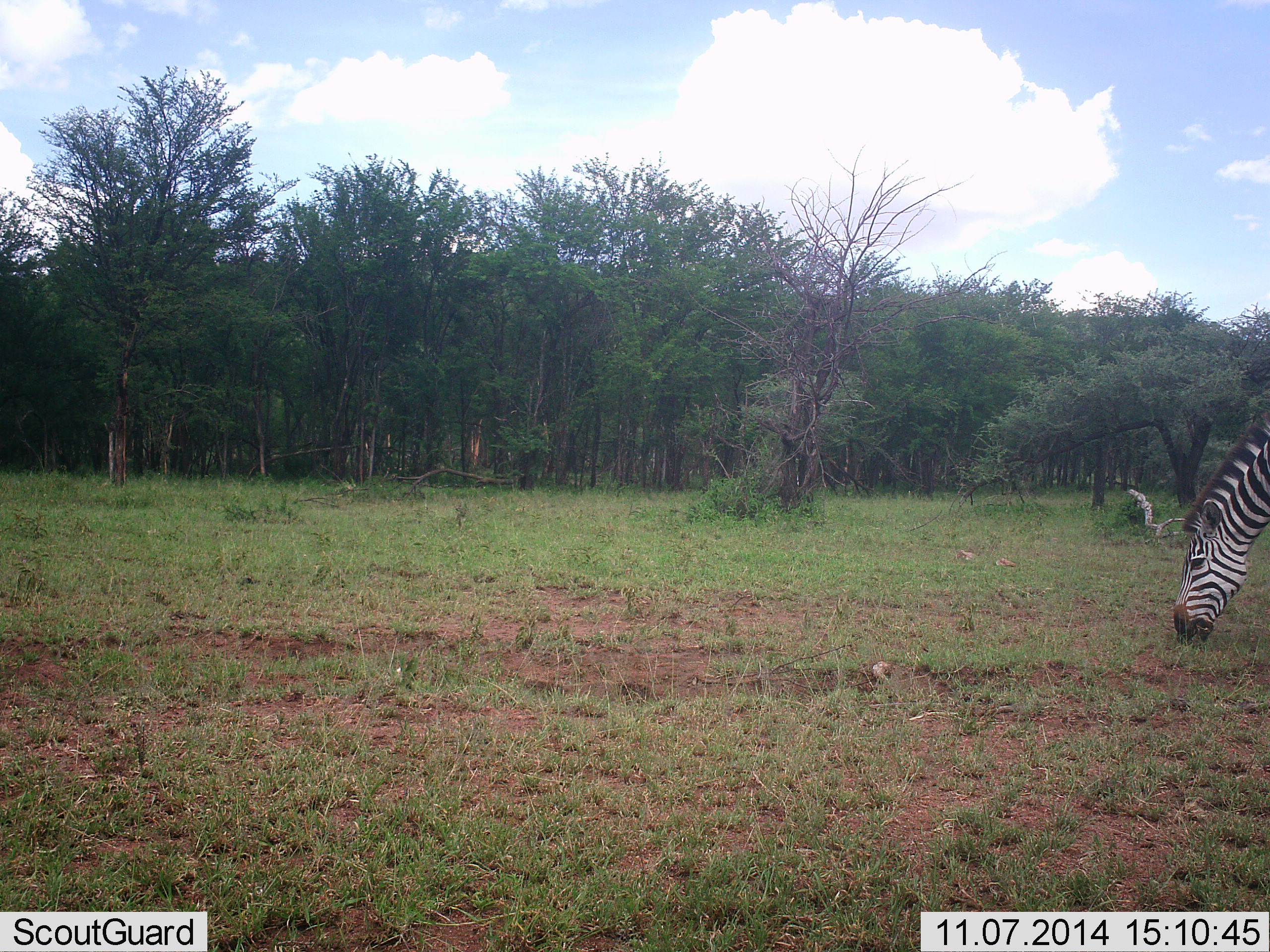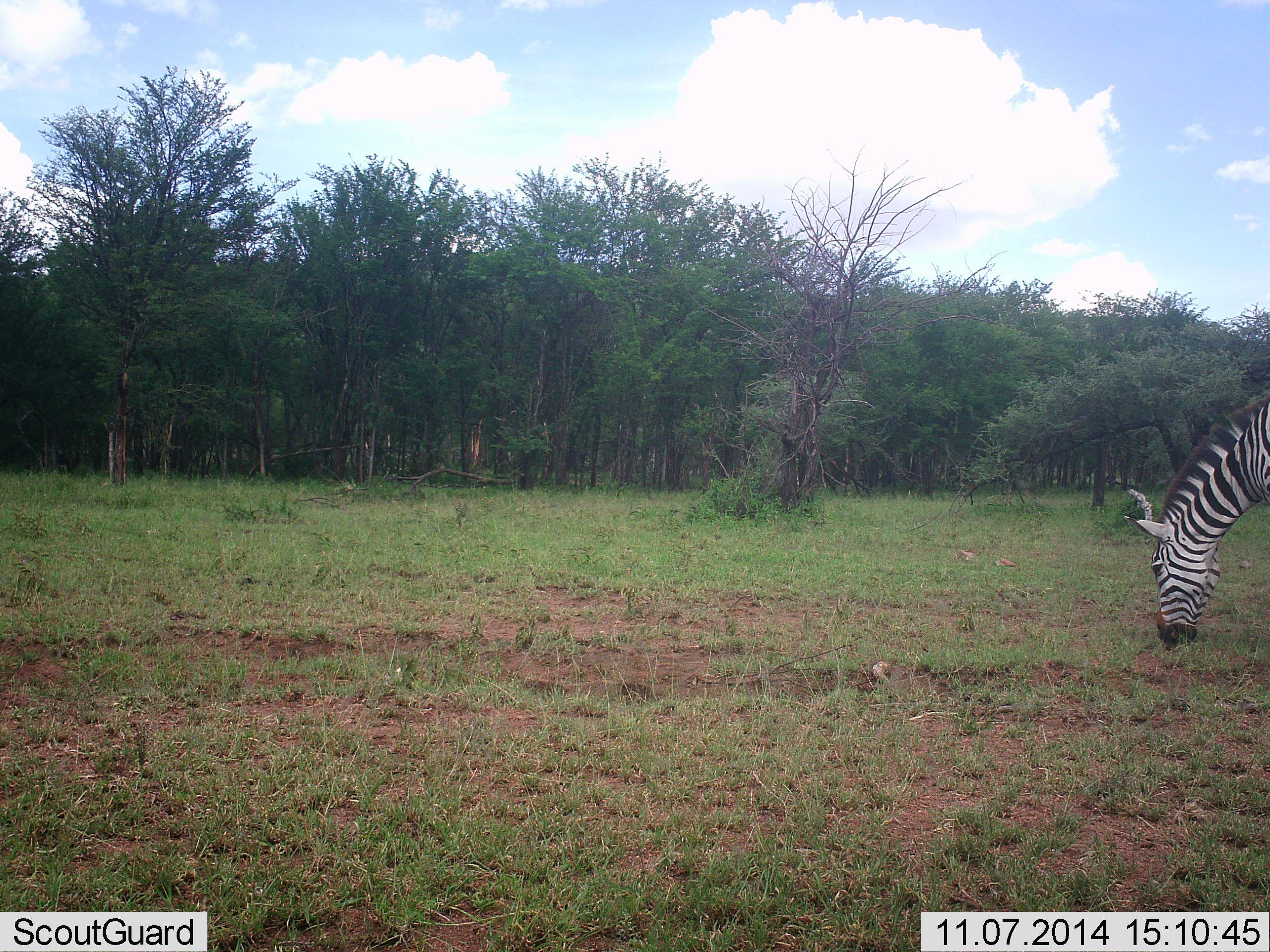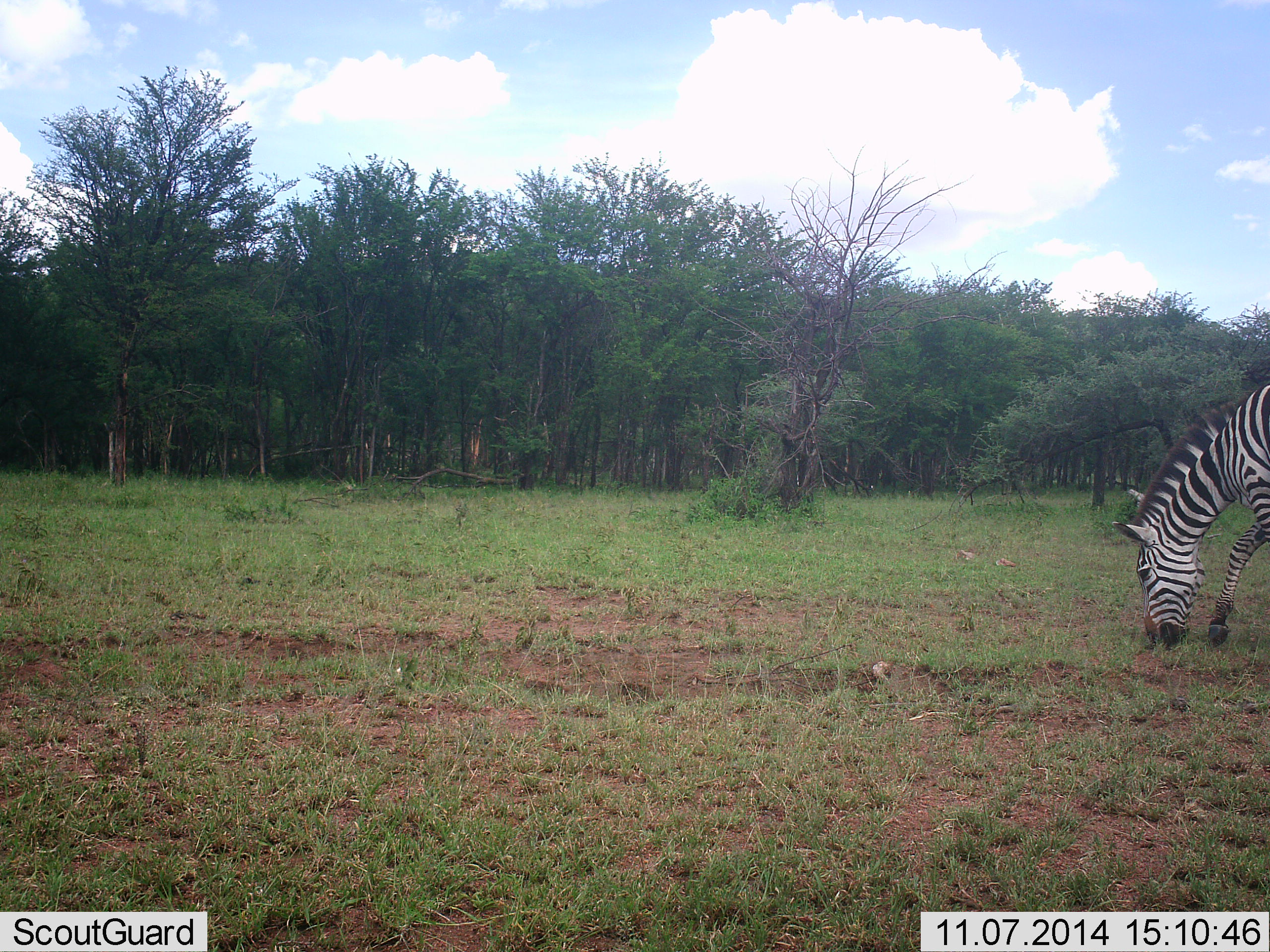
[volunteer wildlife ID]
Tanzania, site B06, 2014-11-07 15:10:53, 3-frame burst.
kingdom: Animalia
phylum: Chordata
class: Mammalia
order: Perissodactyla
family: Equidae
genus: Equus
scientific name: Equus quagga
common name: plains zebra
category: zebra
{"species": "zebra (plains zebra) (Equus quagga)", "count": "1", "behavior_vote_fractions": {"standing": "10%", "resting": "0%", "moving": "0%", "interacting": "0%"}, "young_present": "0%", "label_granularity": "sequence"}